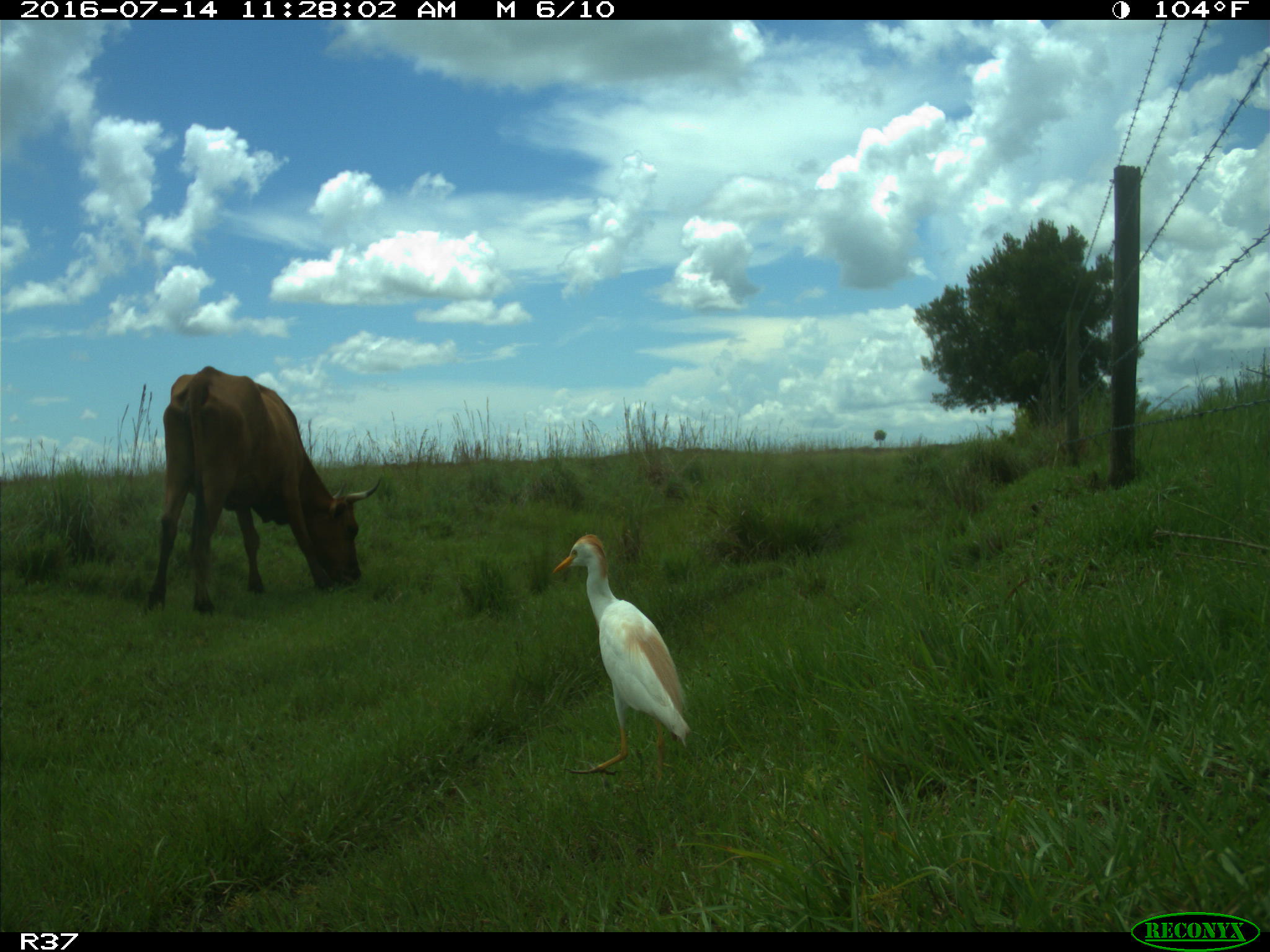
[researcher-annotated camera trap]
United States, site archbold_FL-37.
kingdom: Animalia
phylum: Chordata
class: Mammalia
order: Artiodactyla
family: Bovidae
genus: Bos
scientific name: Bos taurus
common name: domestic cow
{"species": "Bos taurus (domestic cow)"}